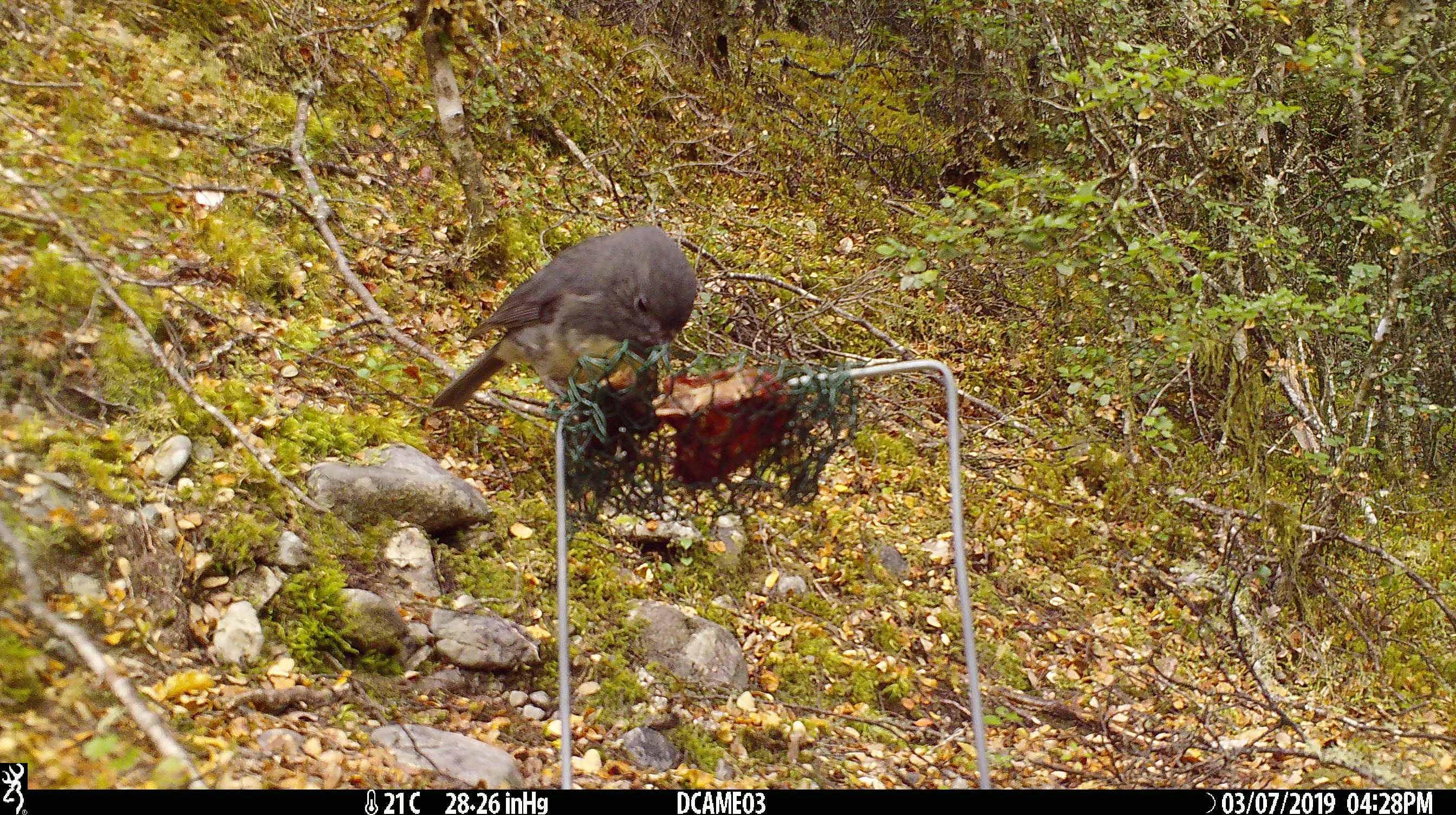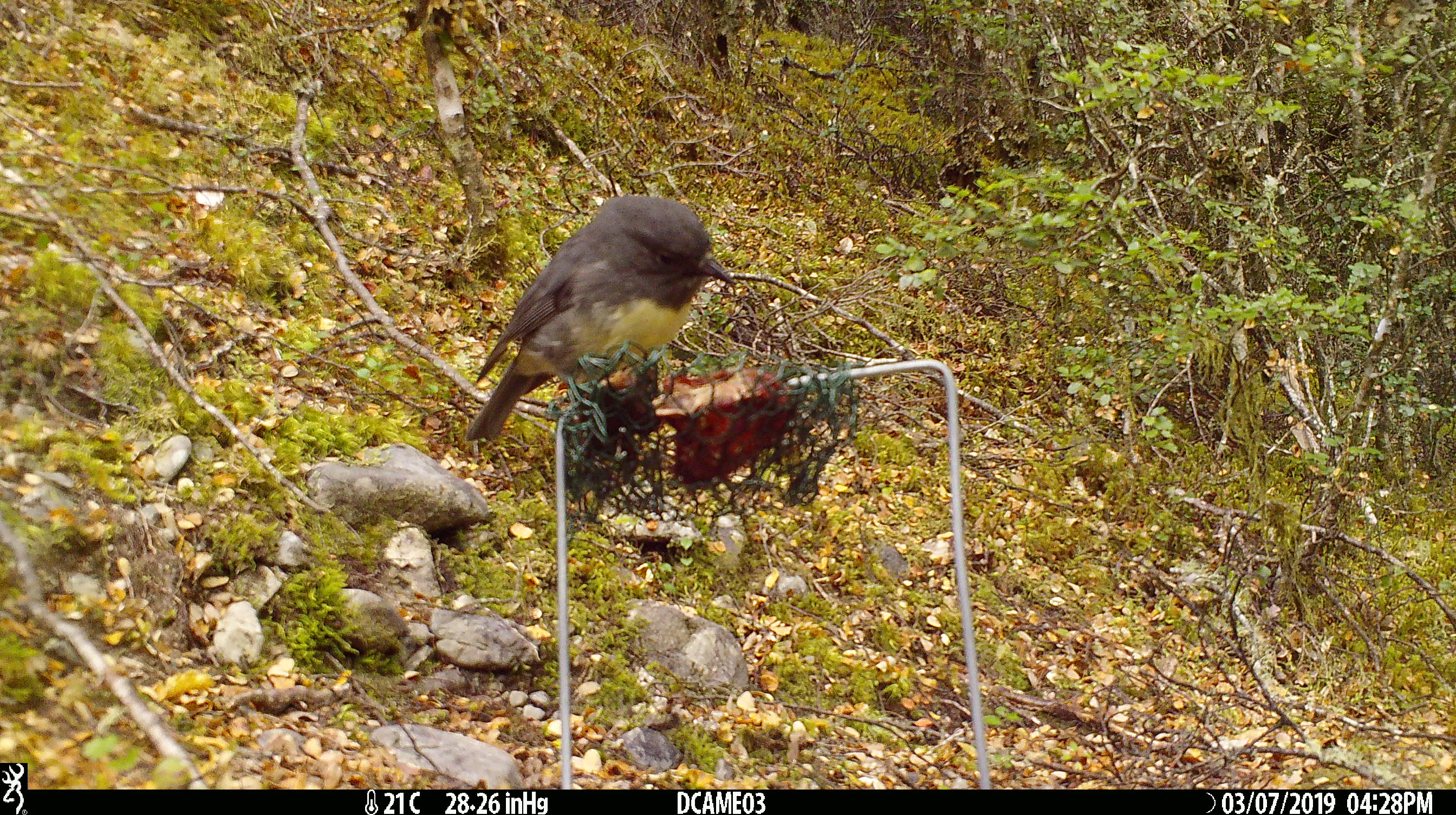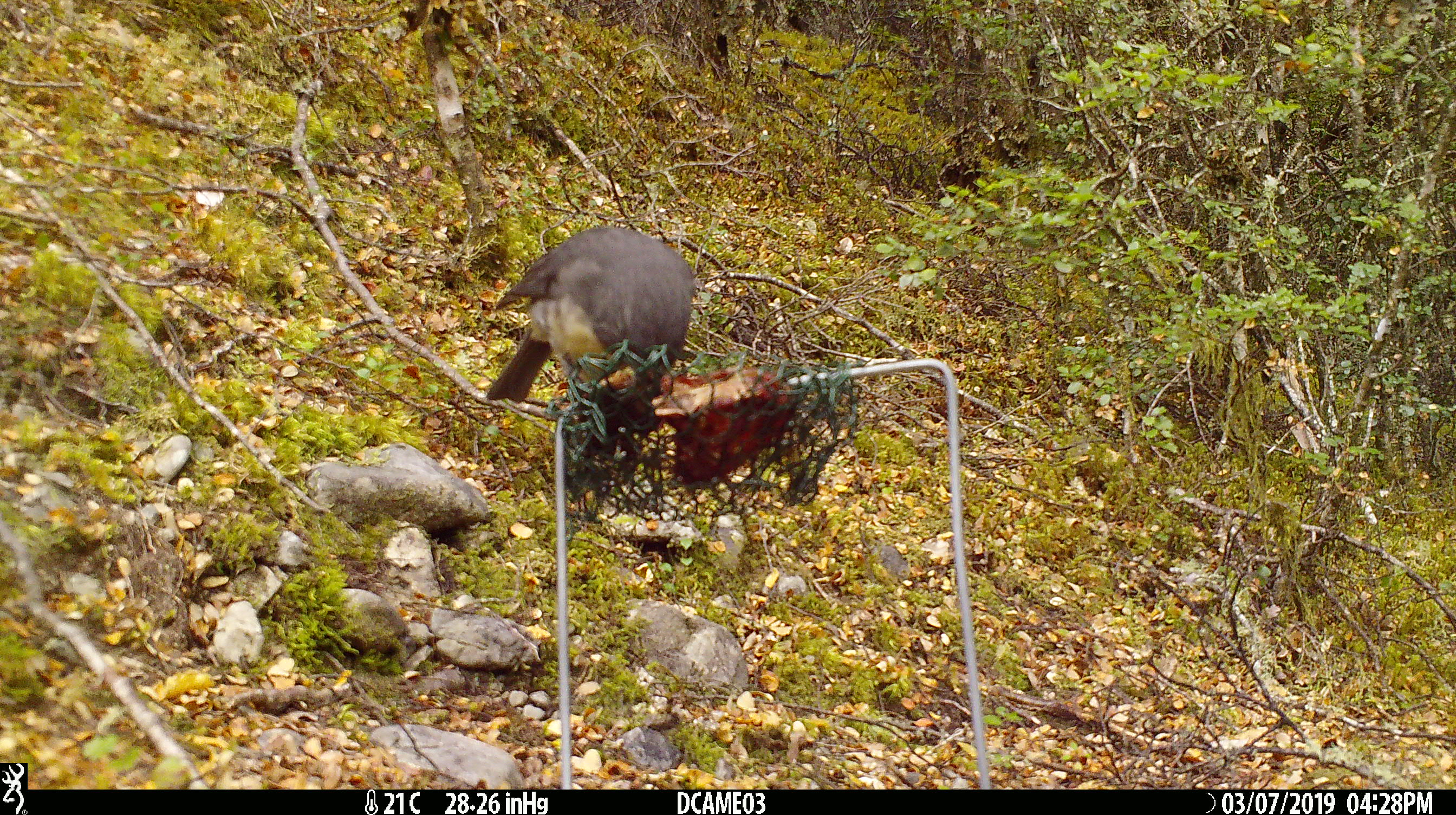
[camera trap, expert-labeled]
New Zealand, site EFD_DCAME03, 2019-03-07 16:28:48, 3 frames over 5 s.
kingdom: Animalia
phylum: Chordata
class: Aves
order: Passeriformes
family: Petroicidae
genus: Petroica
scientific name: Petroica australis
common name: new zealand robin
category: robin